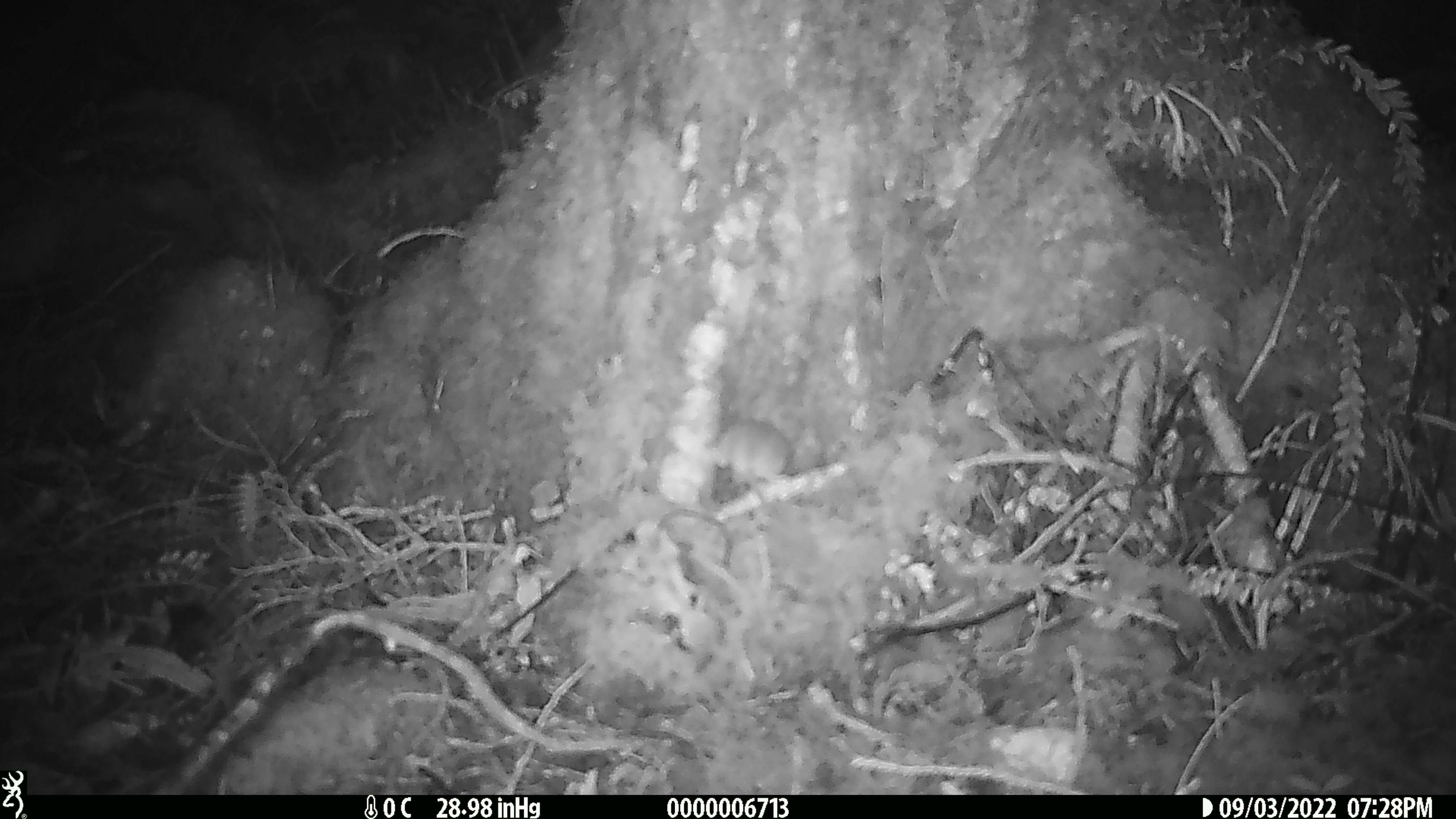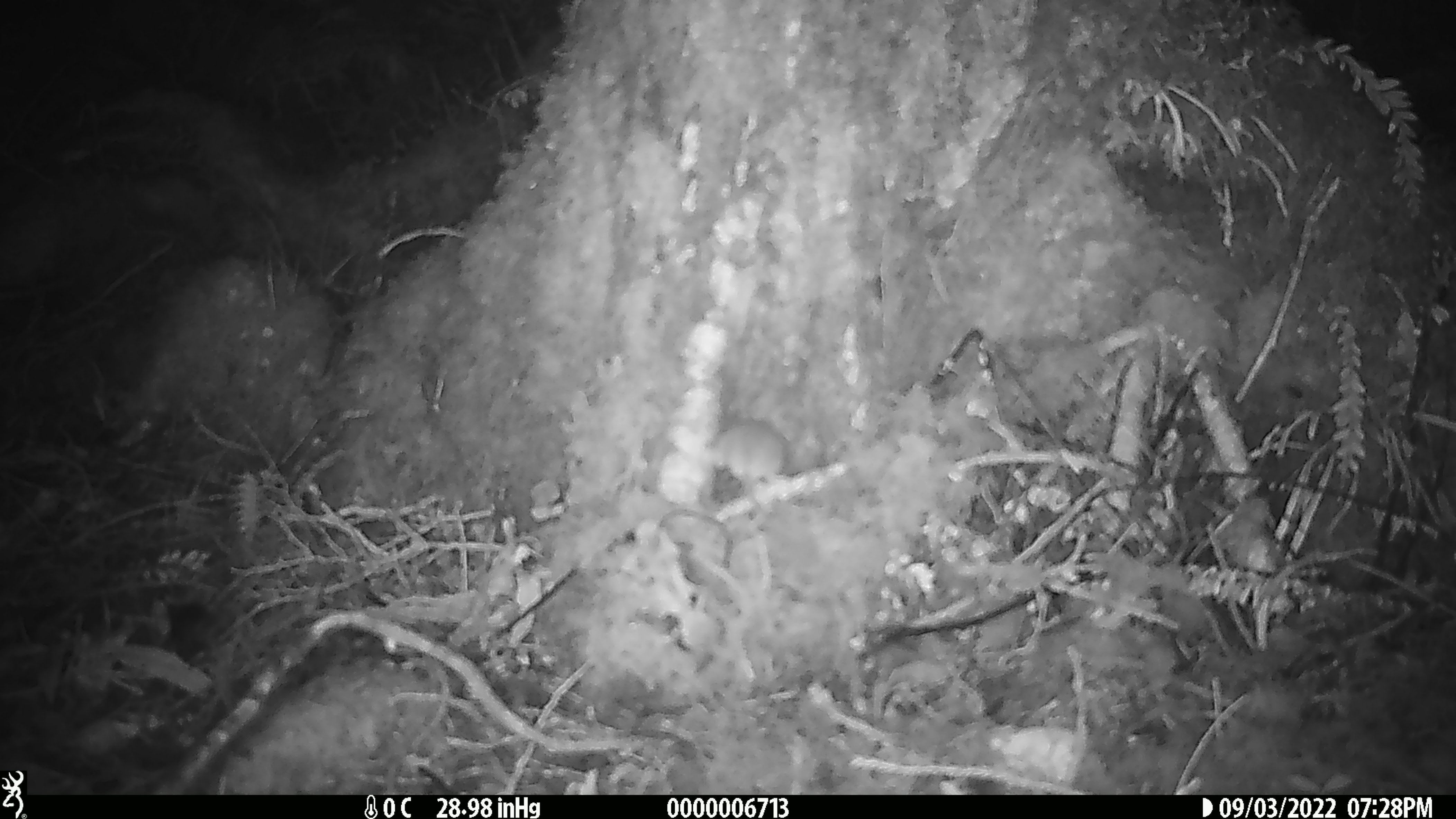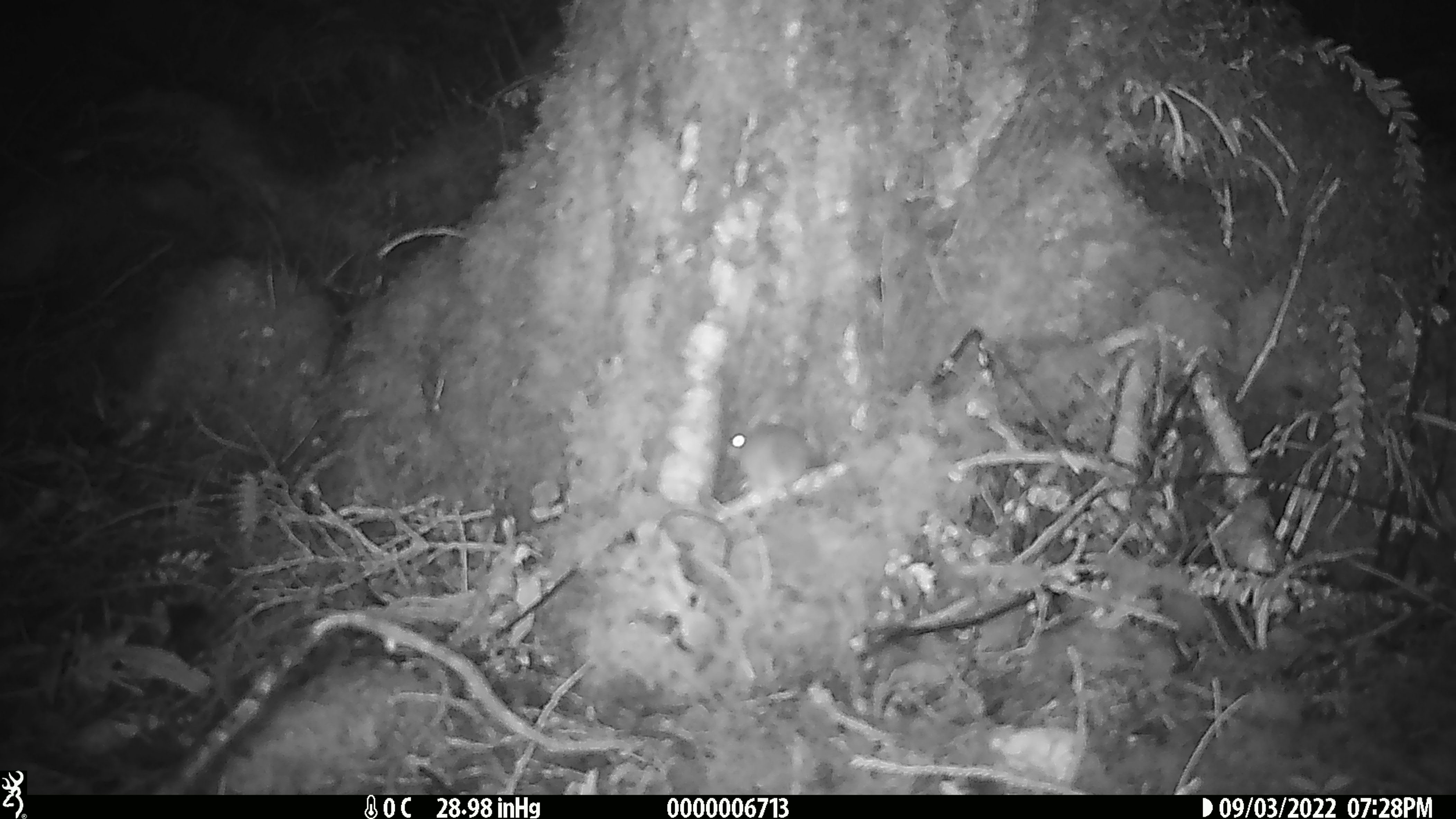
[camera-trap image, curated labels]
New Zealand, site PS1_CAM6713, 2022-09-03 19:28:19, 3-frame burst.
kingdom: Animalia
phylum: Chordata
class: Mammalia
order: Rodentia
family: Muridae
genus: Mus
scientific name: Mus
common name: mouse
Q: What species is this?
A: Mouse (Mus).